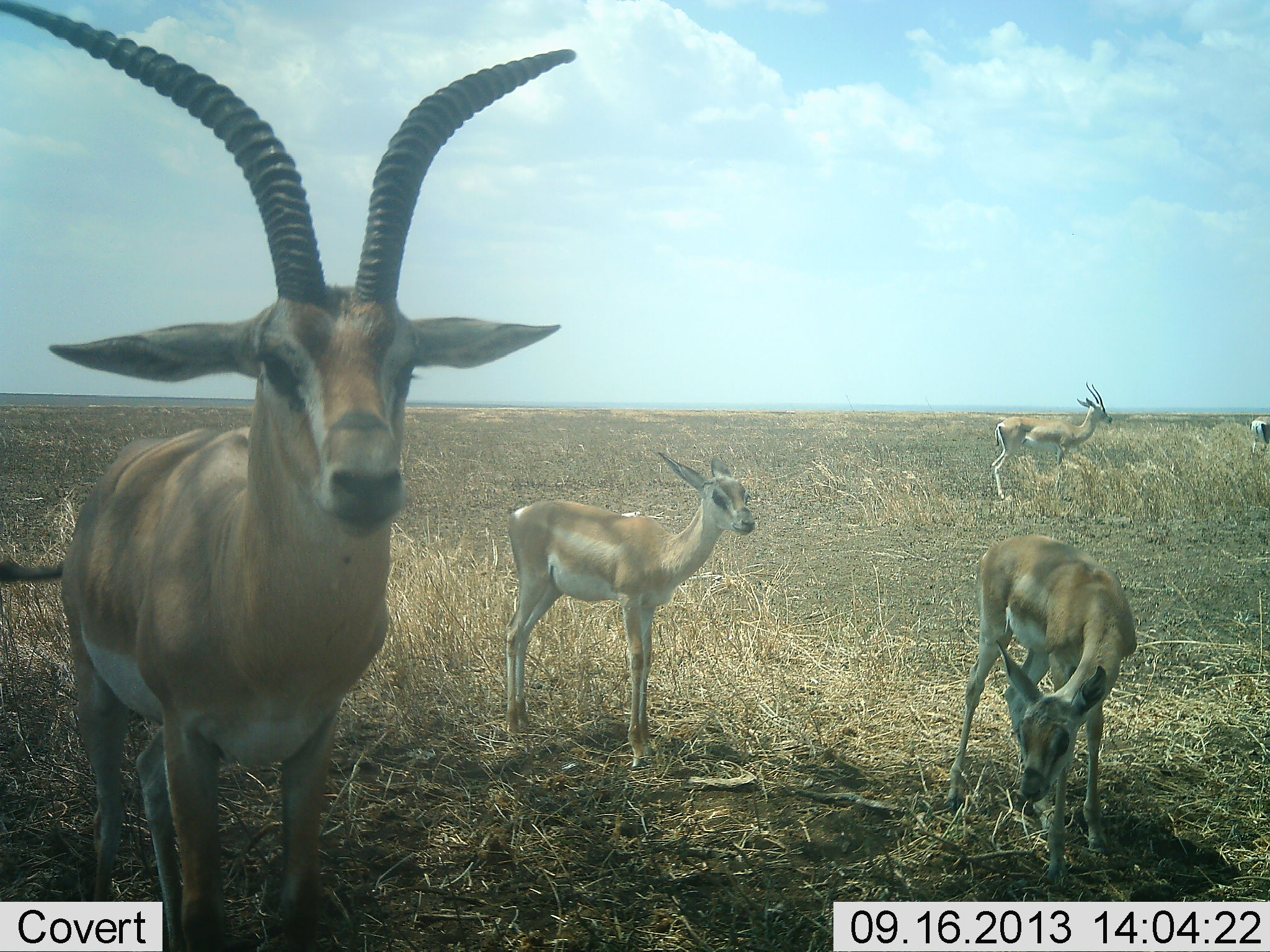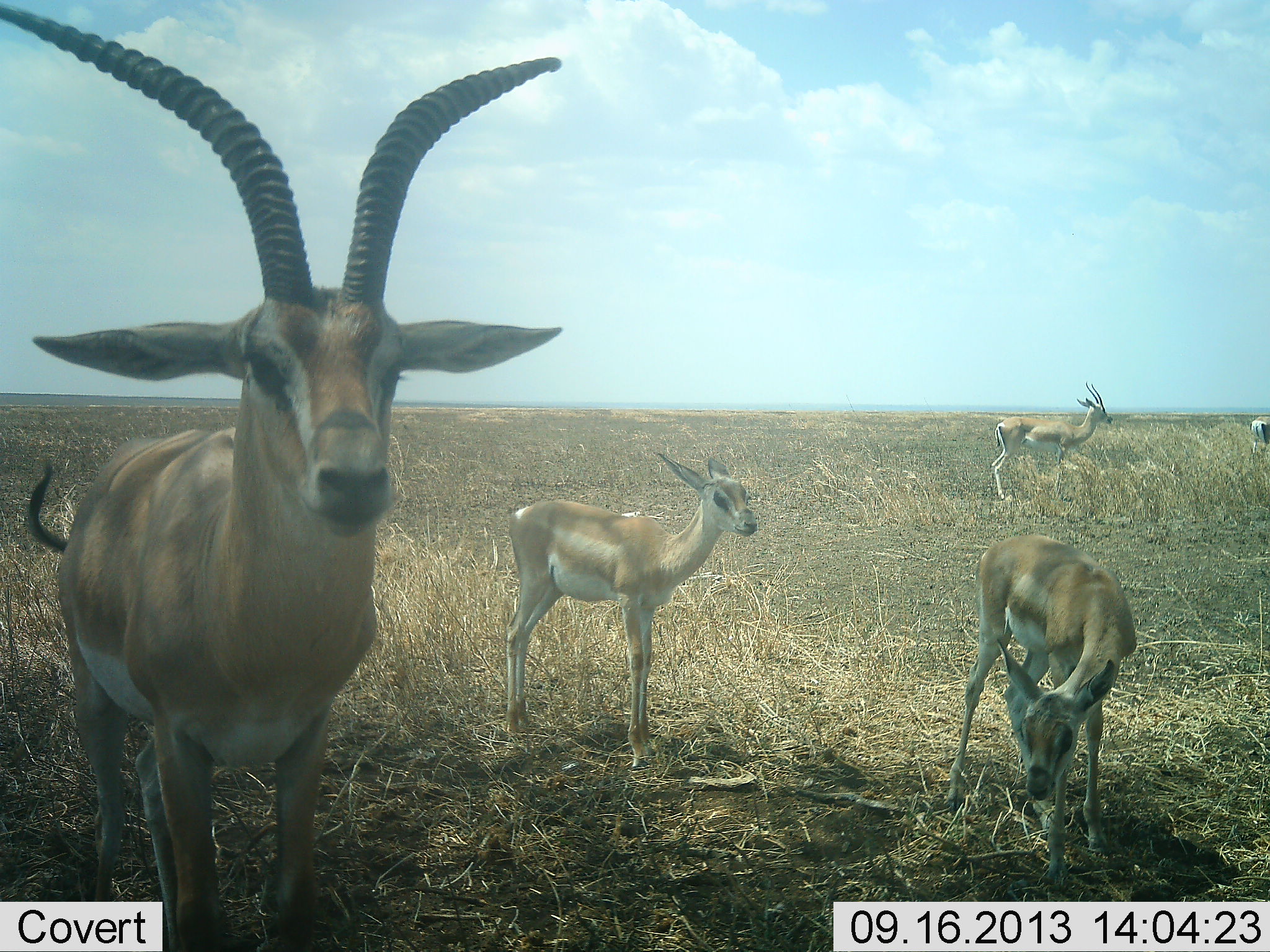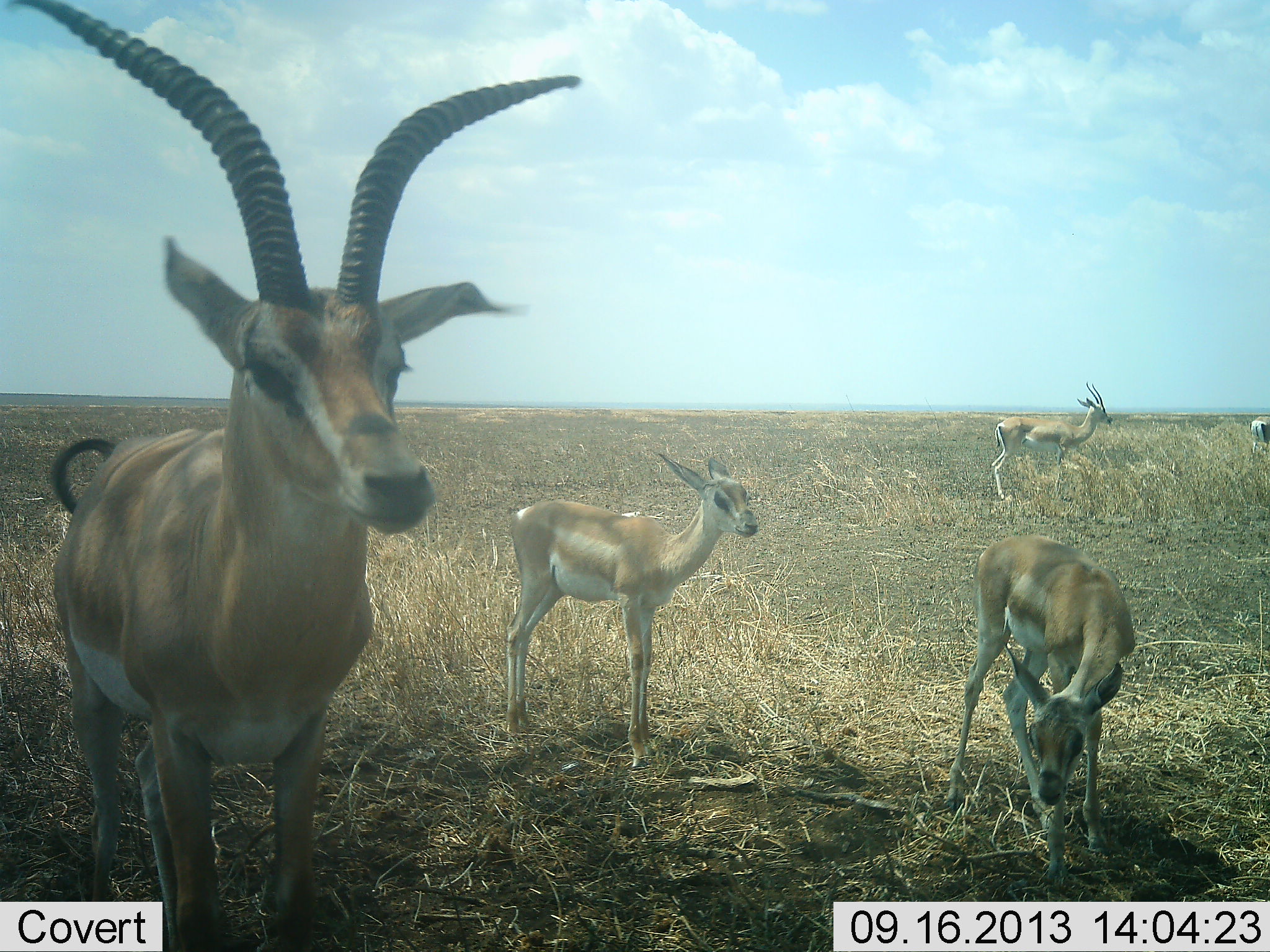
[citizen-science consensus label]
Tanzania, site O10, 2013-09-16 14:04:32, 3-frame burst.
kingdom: Animalia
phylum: Chordata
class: Mammalia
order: Artiodactyla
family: Bovidae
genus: Nanger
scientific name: Nanger granti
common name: grant's gazelle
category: gazellegrants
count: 5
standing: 100%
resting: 0%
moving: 0%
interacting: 10%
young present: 60%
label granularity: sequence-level